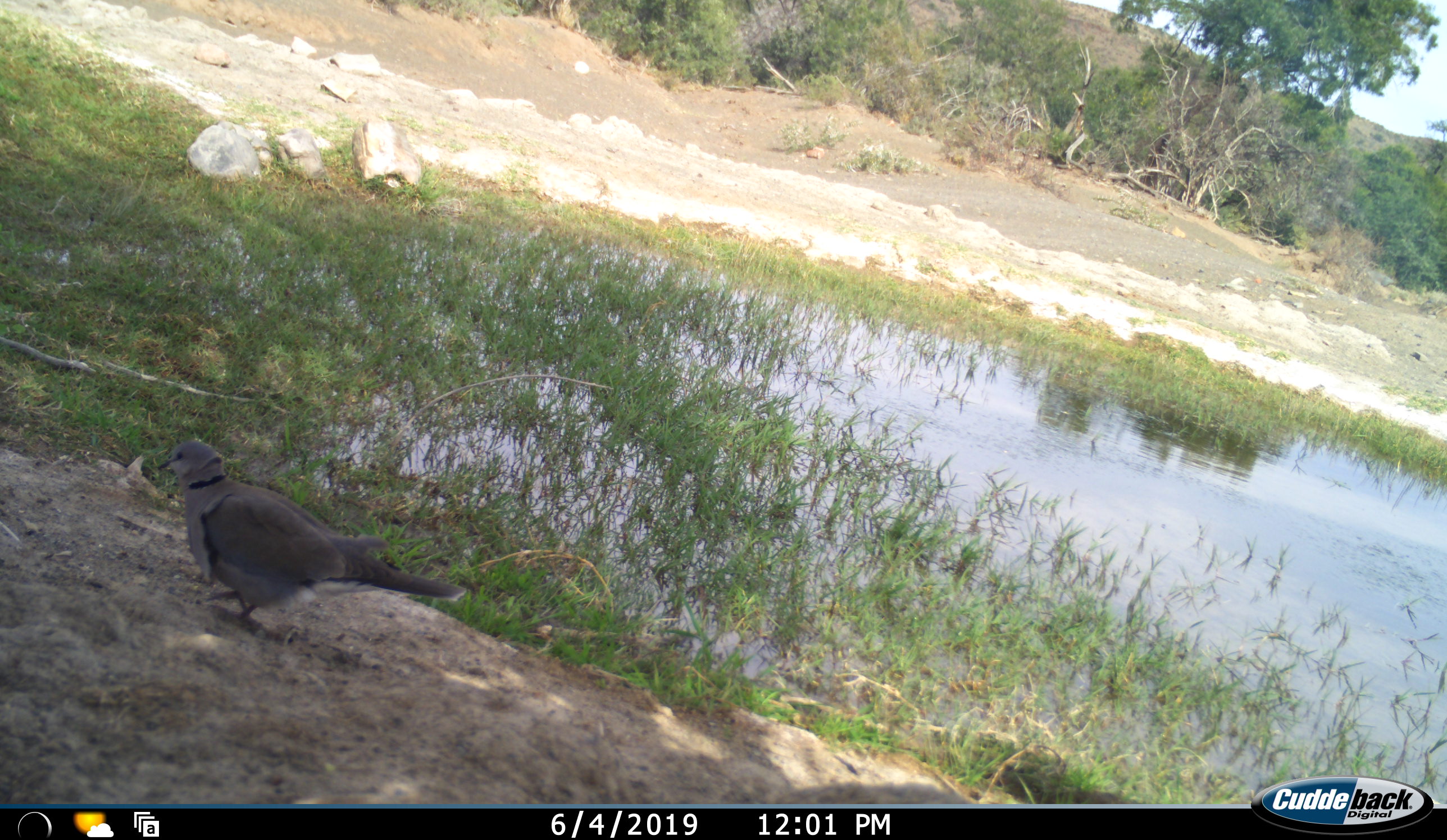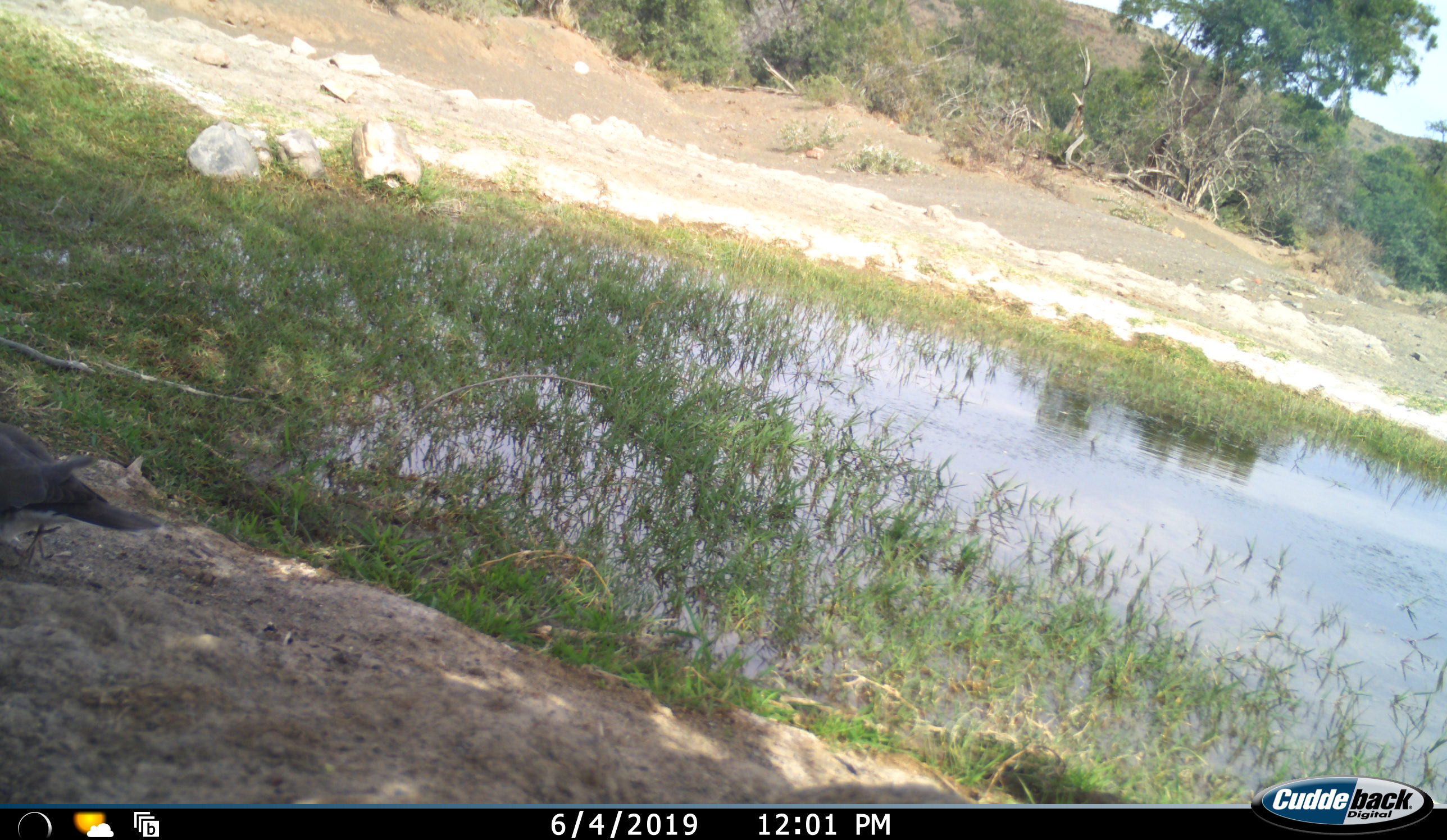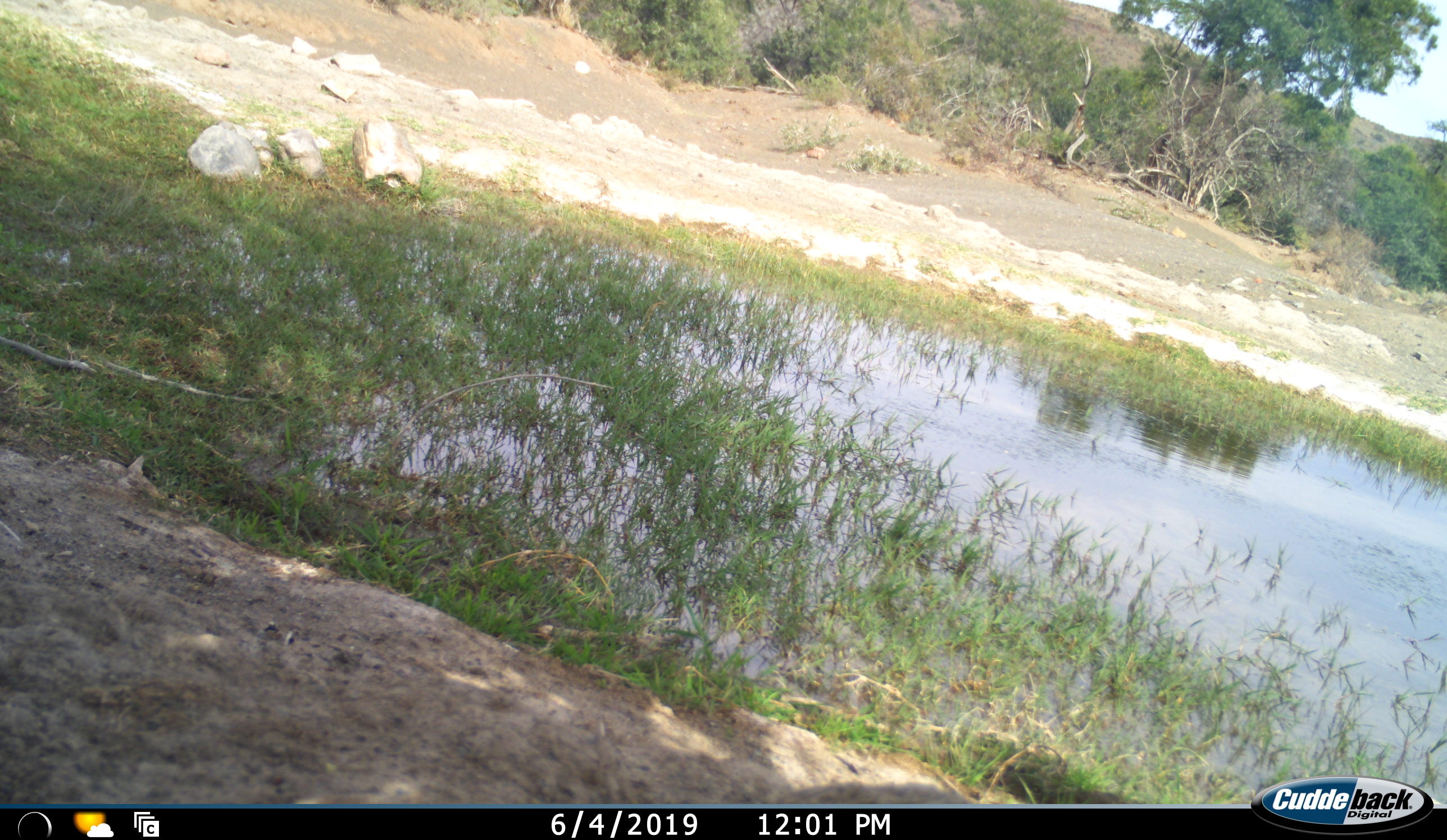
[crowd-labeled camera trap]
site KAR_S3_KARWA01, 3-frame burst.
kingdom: Animalia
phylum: Chordata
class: Aves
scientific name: Aves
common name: bird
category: birdother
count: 1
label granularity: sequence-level